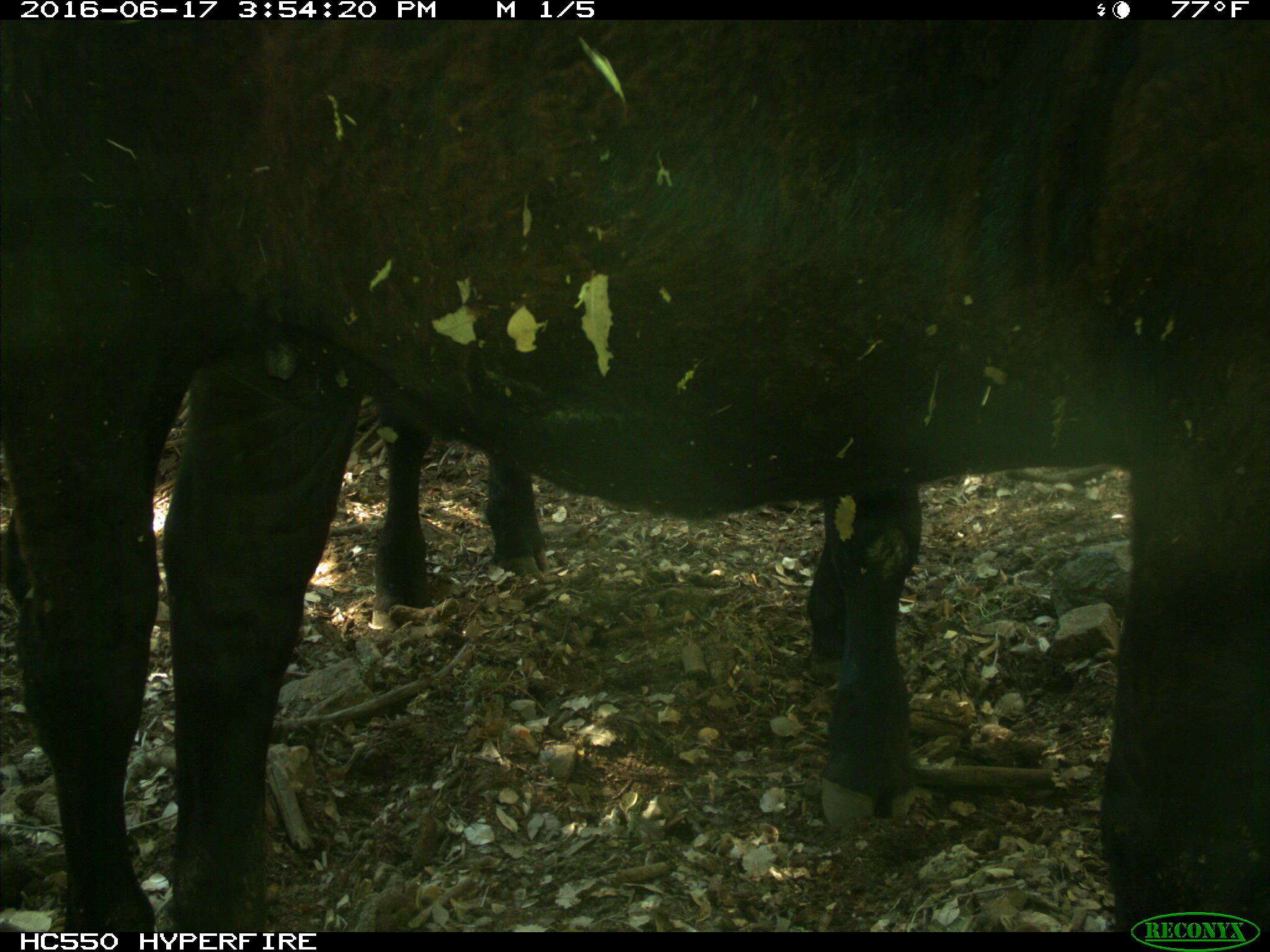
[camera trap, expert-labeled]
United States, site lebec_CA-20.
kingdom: Animalia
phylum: Chordata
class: Mammalia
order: Artiodactyla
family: Bovidae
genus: Bos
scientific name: Bos taurus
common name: domestic cow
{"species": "Bos taurus (domestic cow)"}